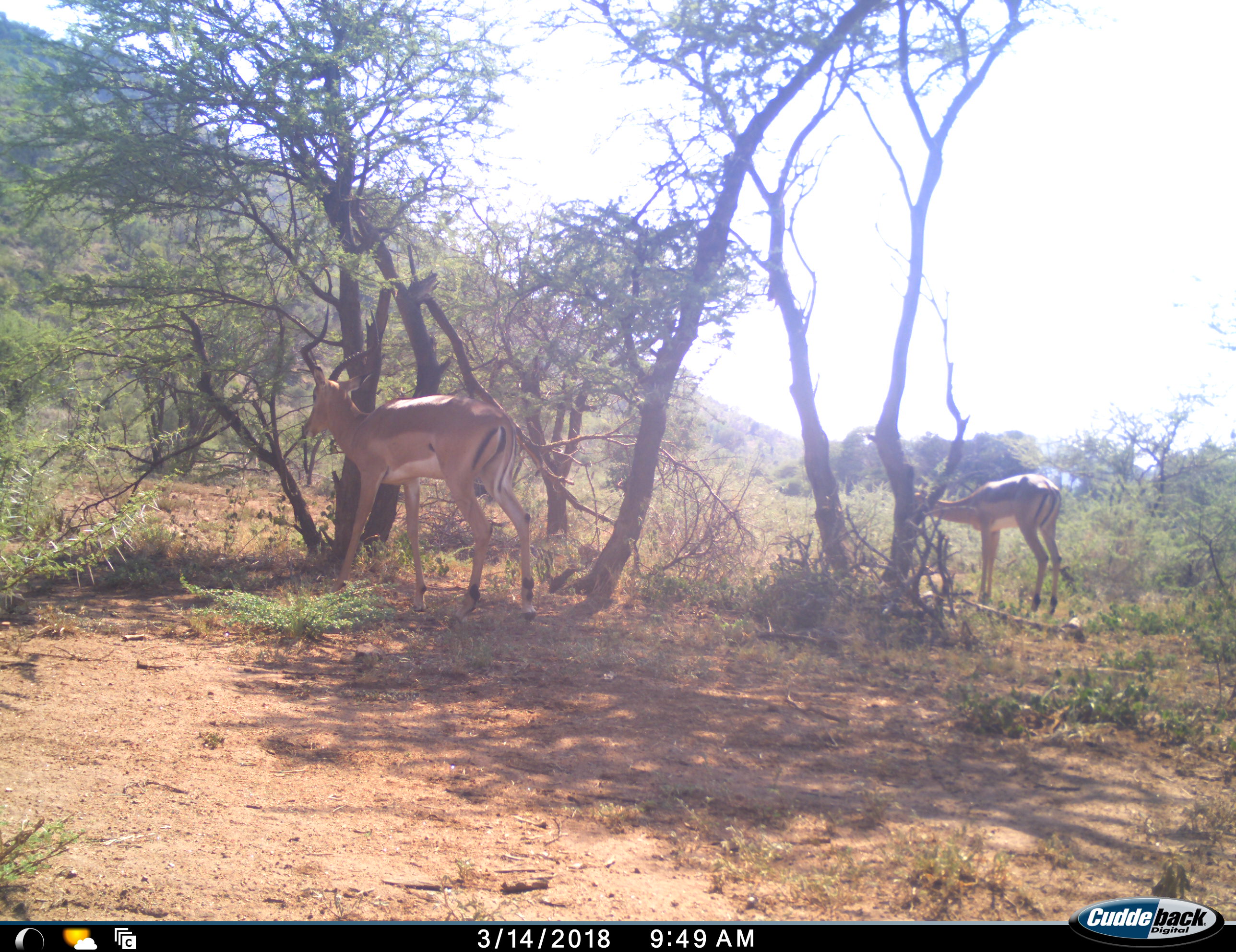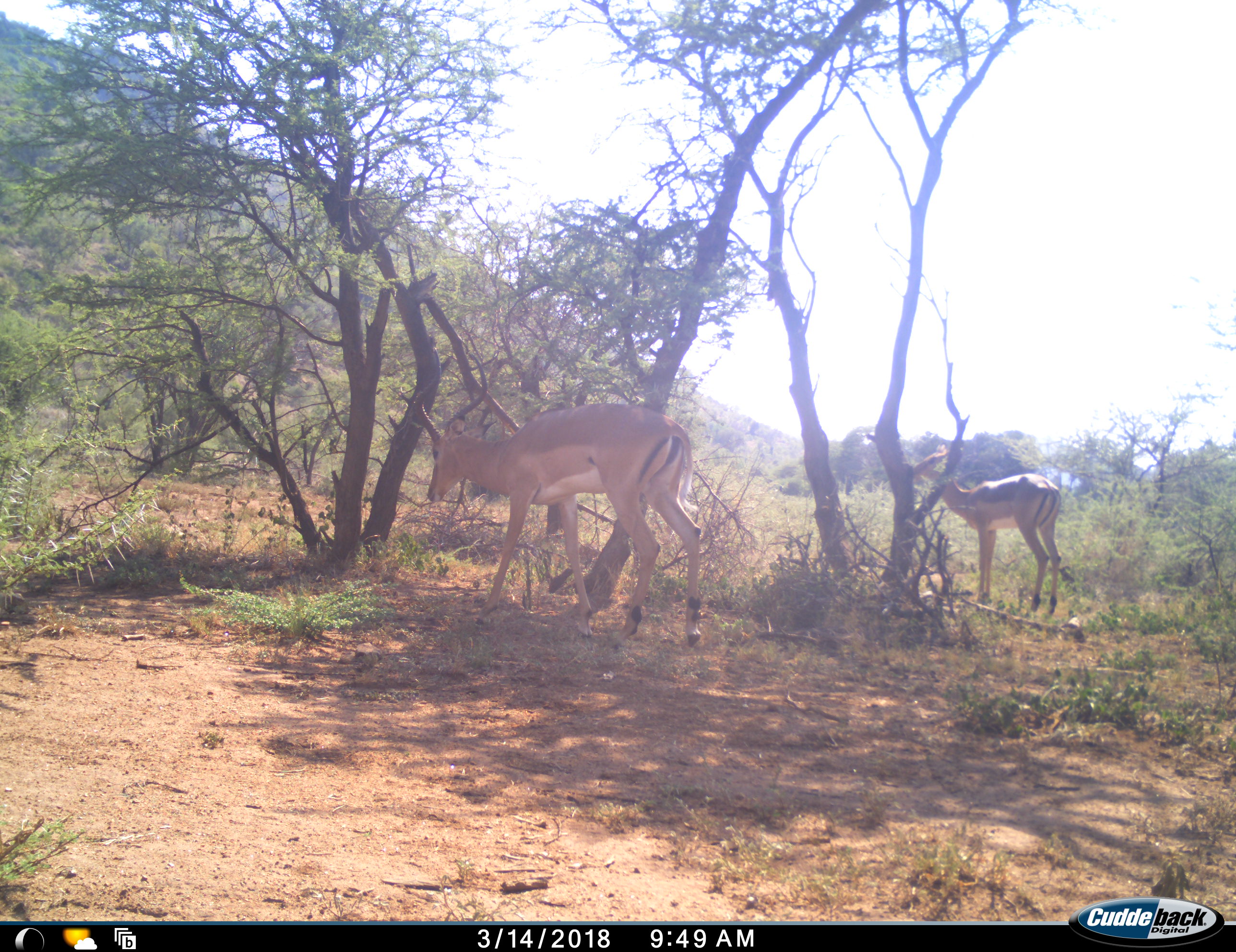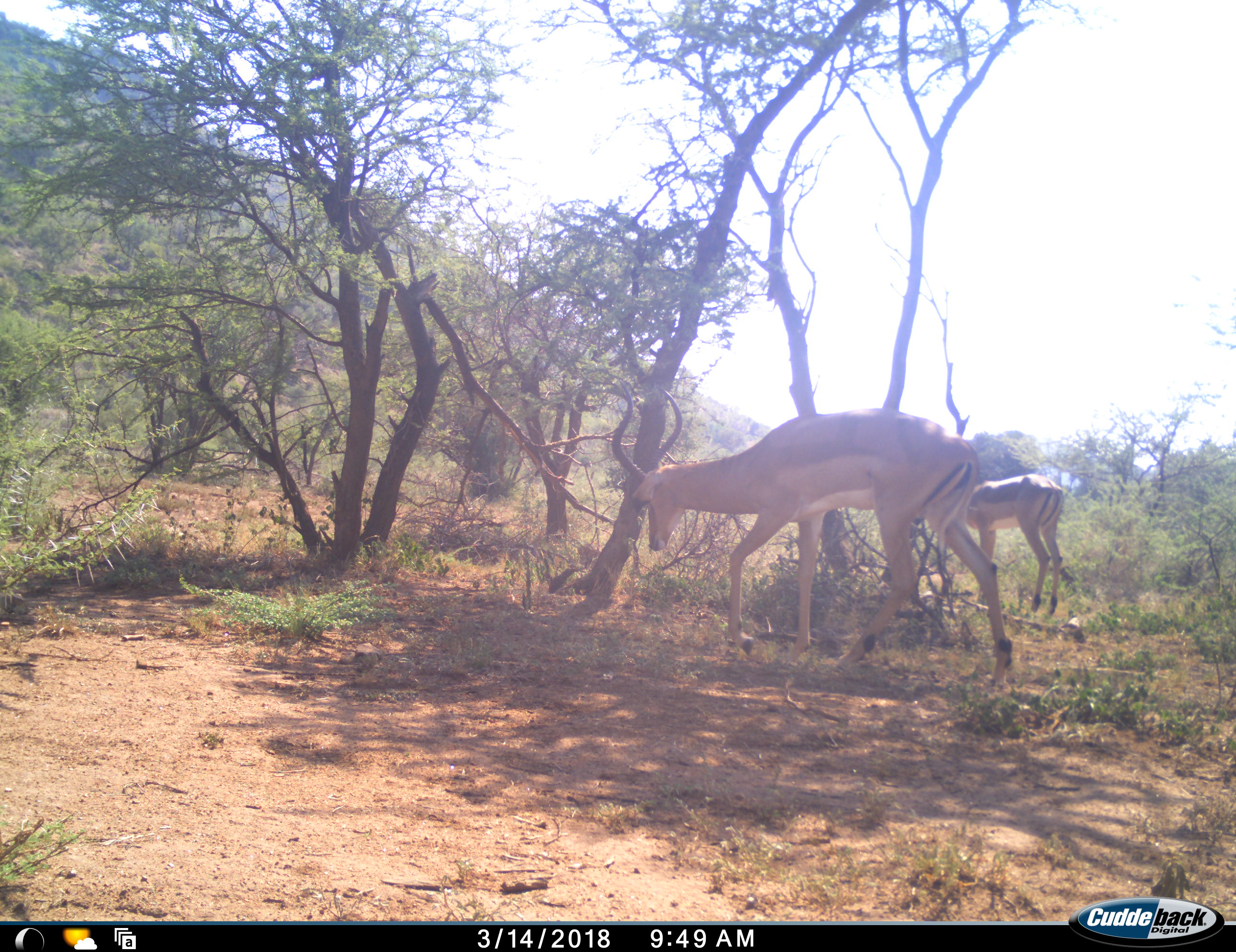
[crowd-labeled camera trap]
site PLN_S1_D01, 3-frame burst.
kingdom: Animalia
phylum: Chordata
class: Mammalia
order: Artiodactyla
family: Bovidae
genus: Aepyceros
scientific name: Aepyceros melampus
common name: impala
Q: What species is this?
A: Impala (Aepyceros melampus).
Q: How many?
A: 2.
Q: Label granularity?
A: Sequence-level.